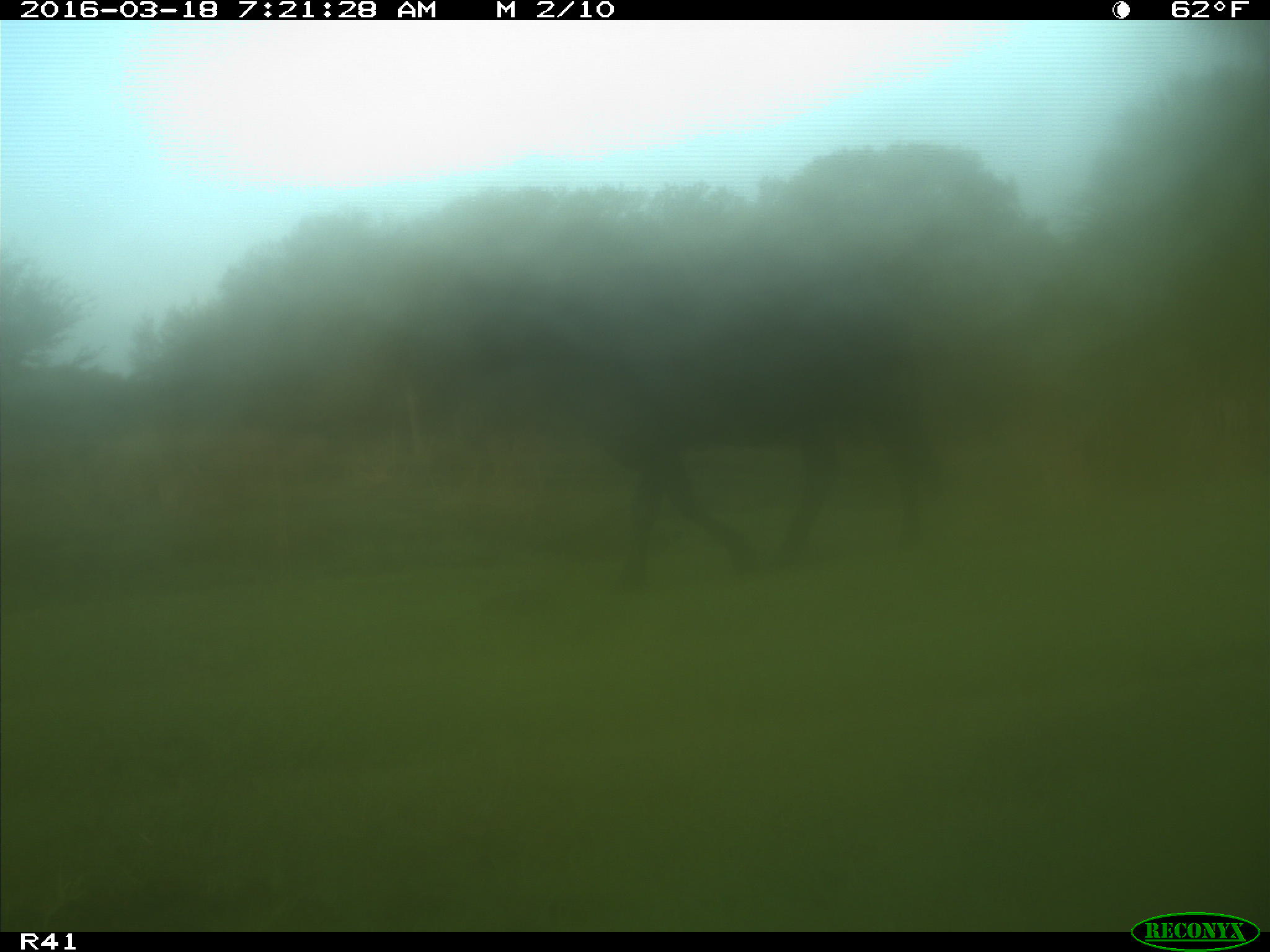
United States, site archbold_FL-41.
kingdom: Animalia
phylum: Chordata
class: Mammalia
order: Artiodactyla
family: Bovidae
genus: Bos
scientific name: Bos taurus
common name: domestic cow